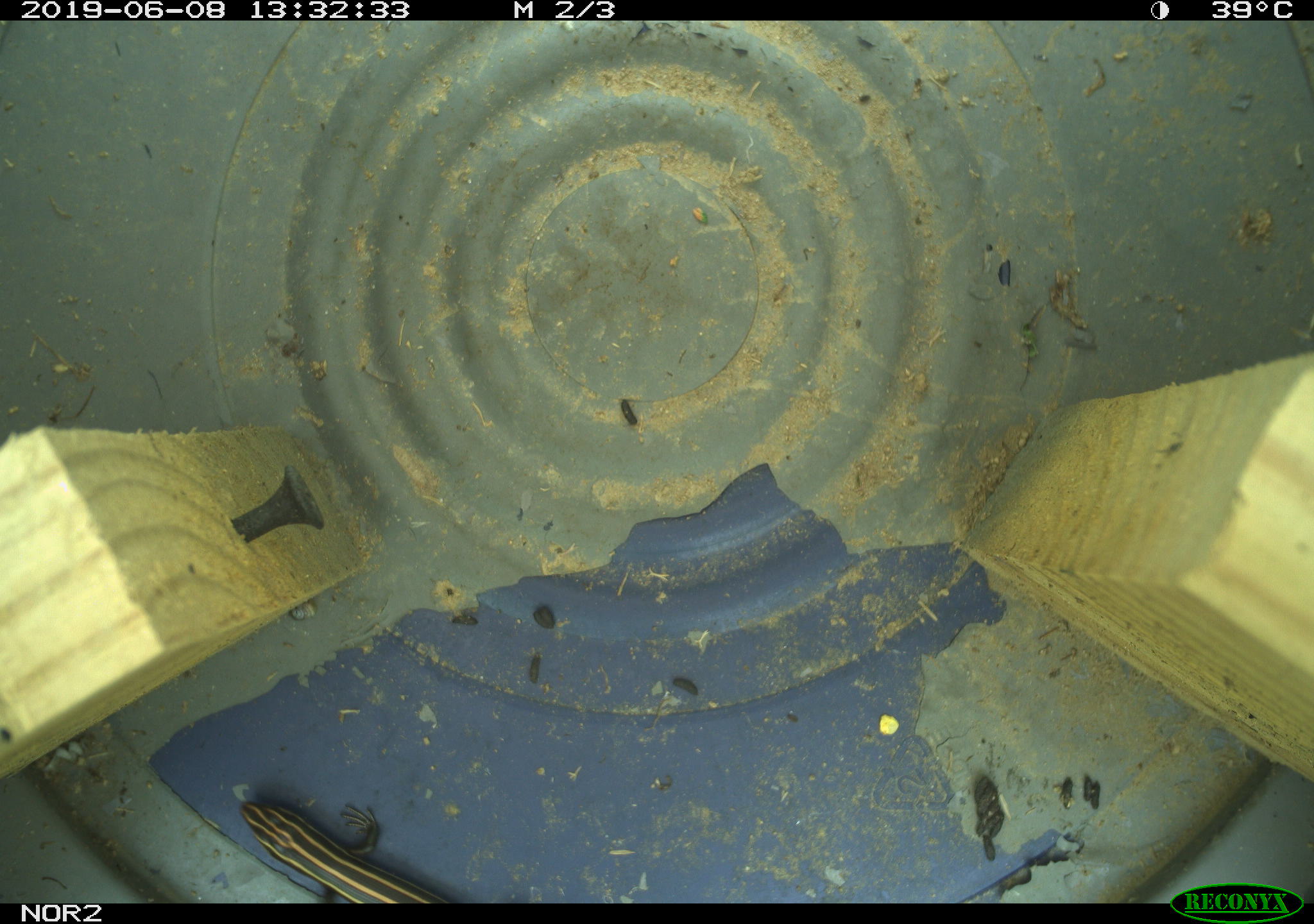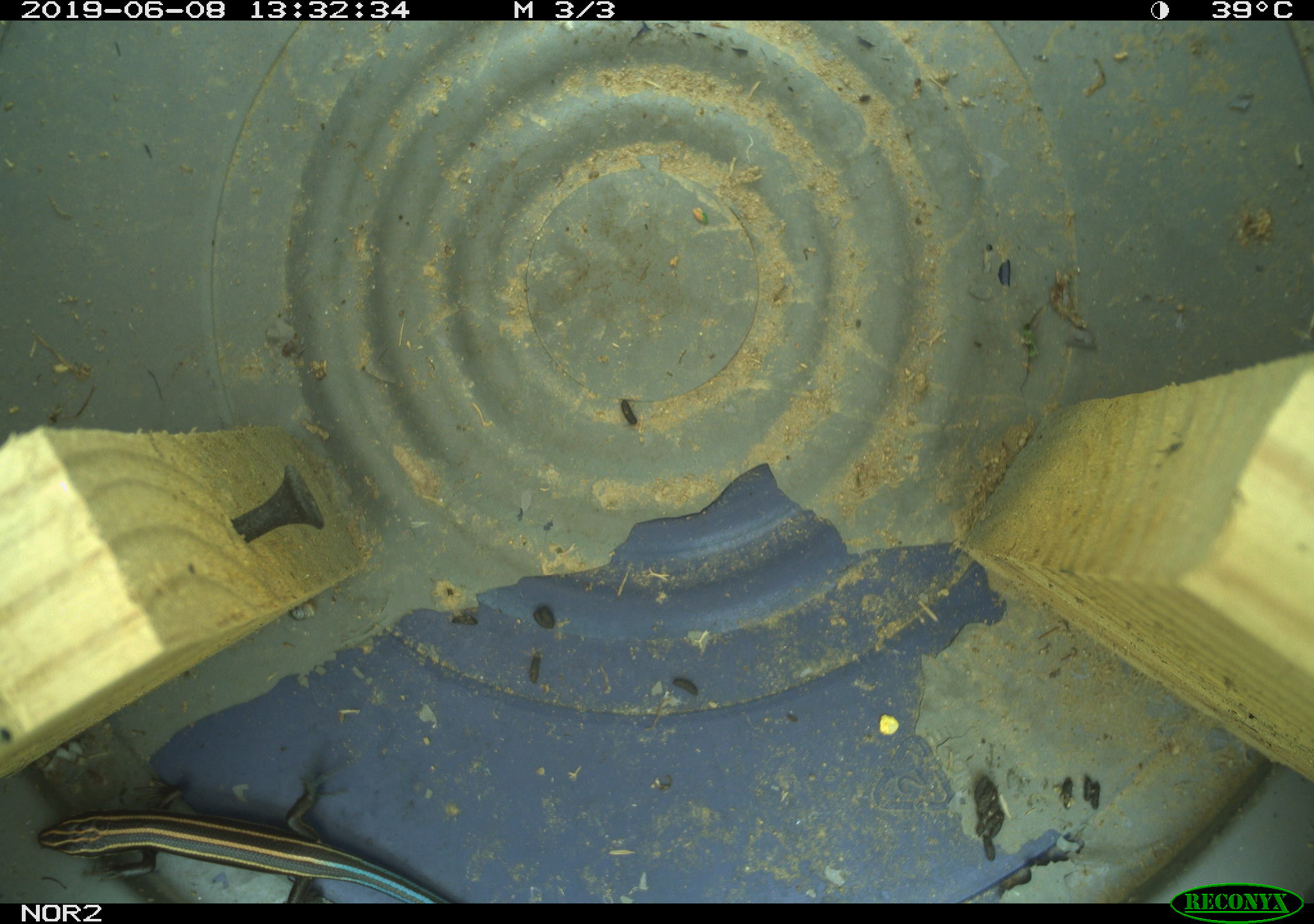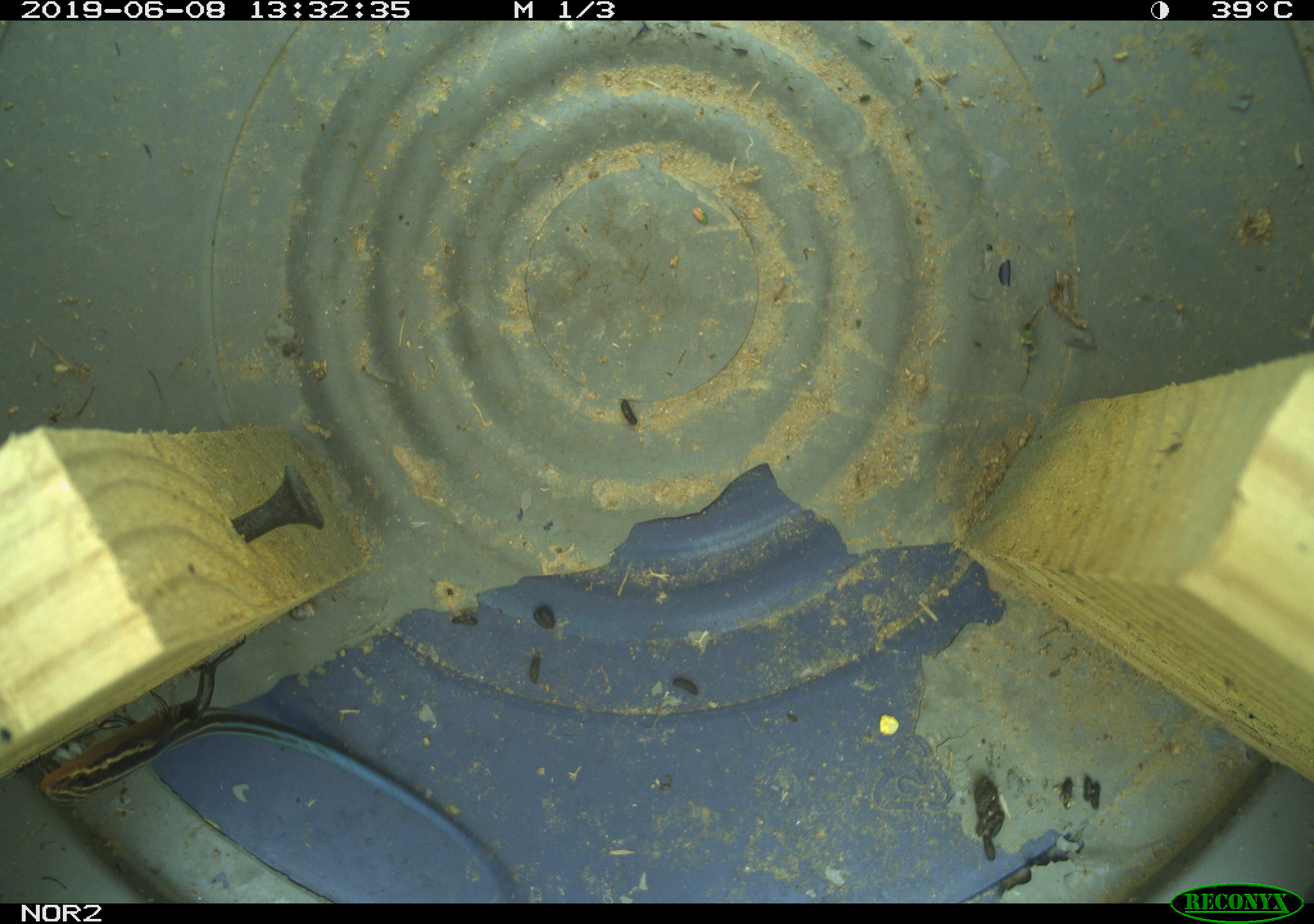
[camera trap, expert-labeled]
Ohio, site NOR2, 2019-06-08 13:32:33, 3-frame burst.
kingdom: Animalia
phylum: Chordata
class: Reptilia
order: Squamata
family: Scincidae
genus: Plestiodon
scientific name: Plestiodon fasciatus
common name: common five-lined skink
Common five-lined skink (Plestiodon fasciatus).